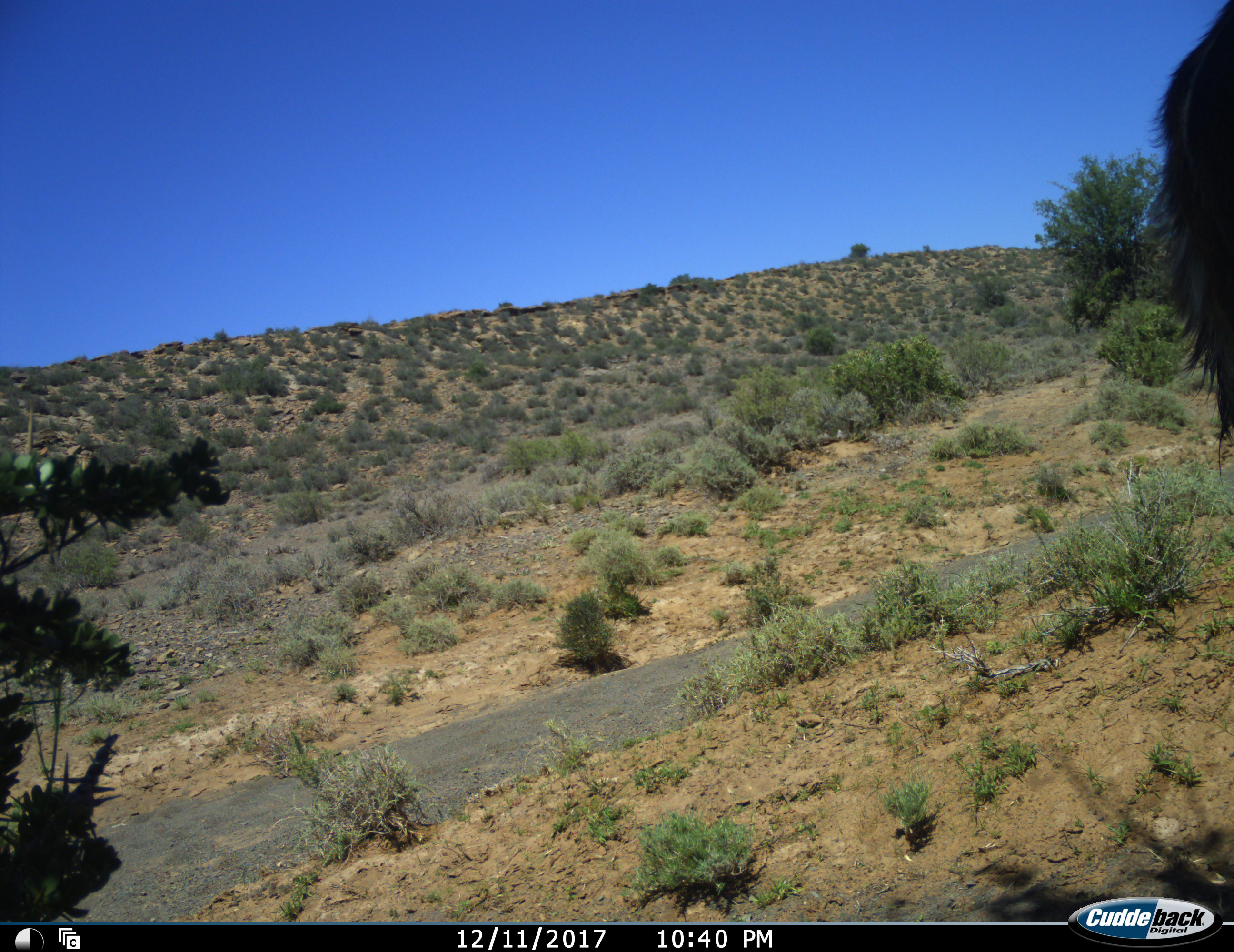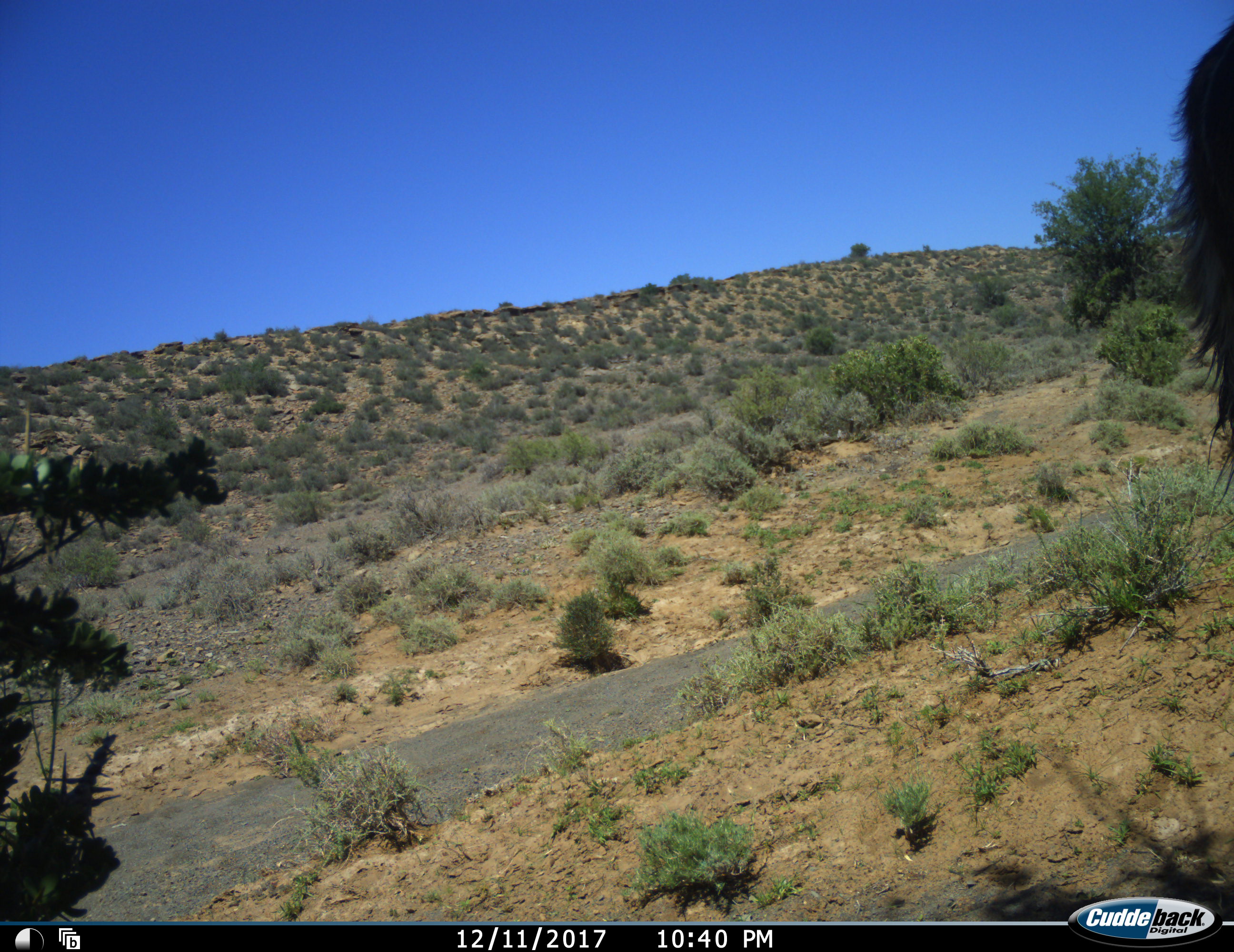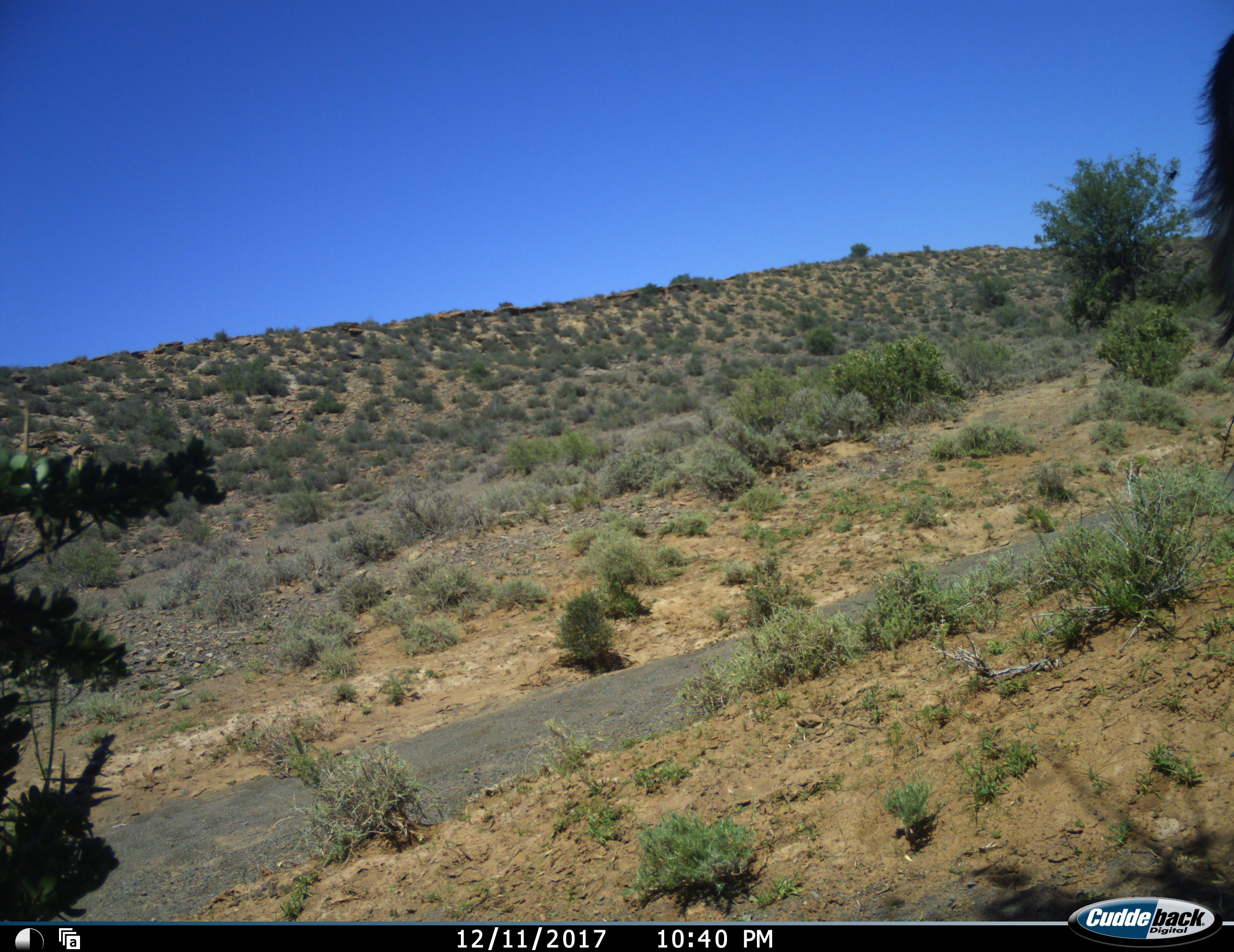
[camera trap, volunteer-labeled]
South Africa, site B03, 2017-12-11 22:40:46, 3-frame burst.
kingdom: Animalia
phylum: Chordata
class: Mammalia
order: Artiodactyla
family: Bovidae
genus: Tragelaphus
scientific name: Tragelaphus strepsiceros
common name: greater kudu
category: kudu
Kudu (greater kudu) (Tragelaphus strepsiceros), count 1. Behavior (volunteer vote fractions): standing 100%, resting 0%, moving 50%, interacting 0%. Young present (vote fraction): 0%. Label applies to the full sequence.